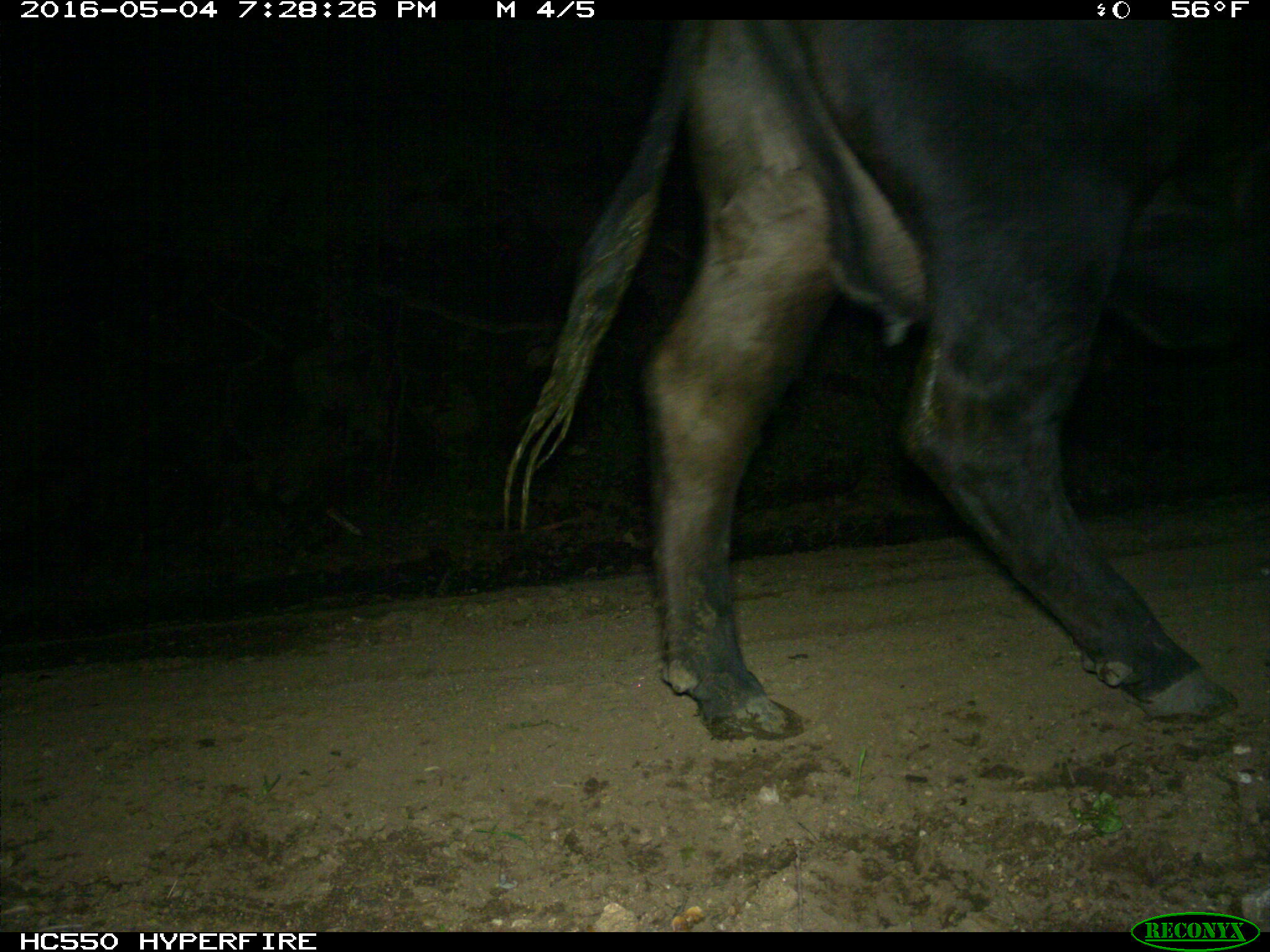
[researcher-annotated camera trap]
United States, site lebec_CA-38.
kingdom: Animalia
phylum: Chordata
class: Mammalia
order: Artiodactyla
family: Bovidae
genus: Bos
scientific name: Bos taurus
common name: domestic cow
Bos taurus (domestic cow).